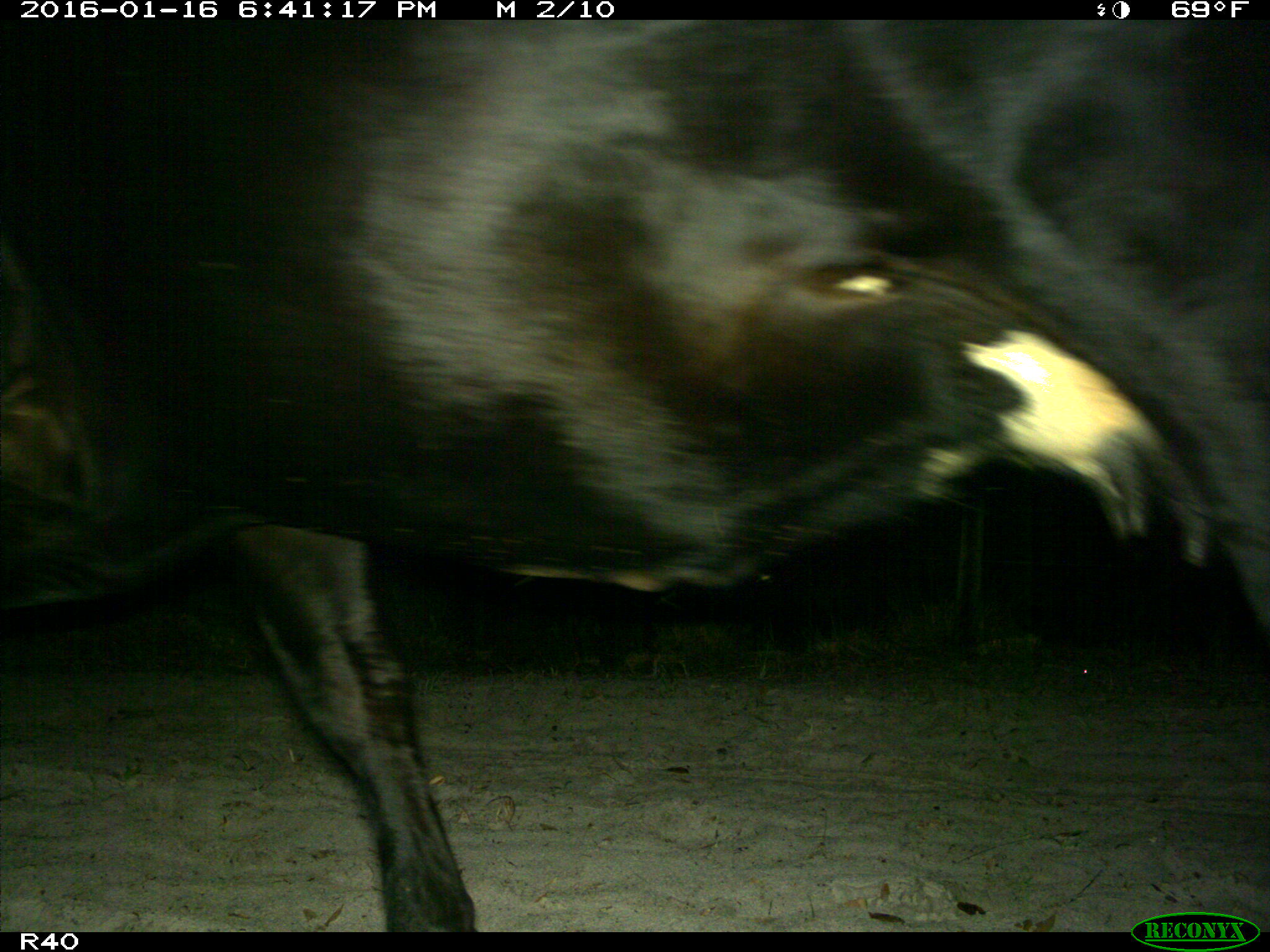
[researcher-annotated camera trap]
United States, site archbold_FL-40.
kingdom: Animalia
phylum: Chordata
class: Mammalia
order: Artiodactyla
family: Bovidae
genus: Bos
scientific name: Bos taurus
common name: domestic cow